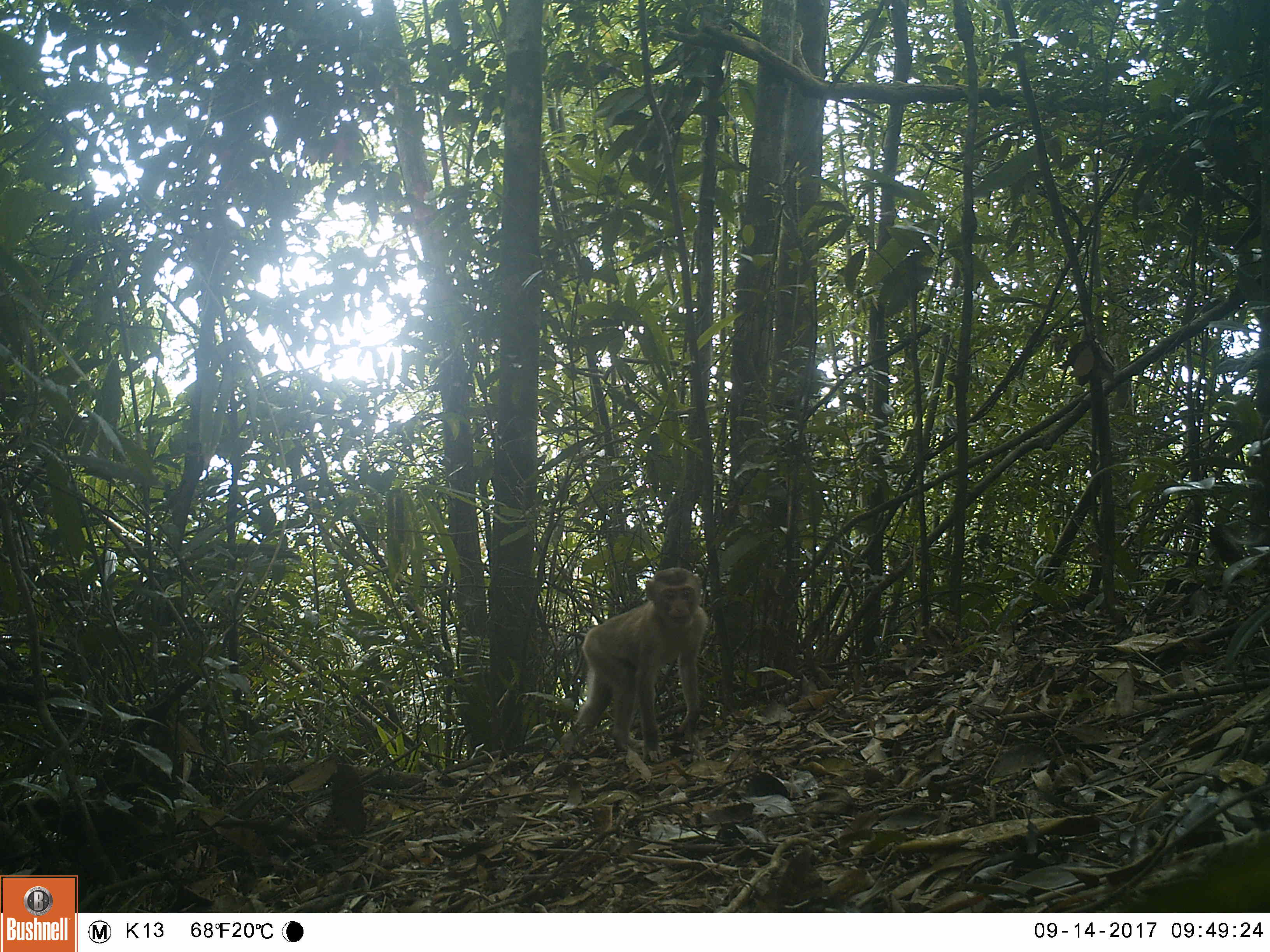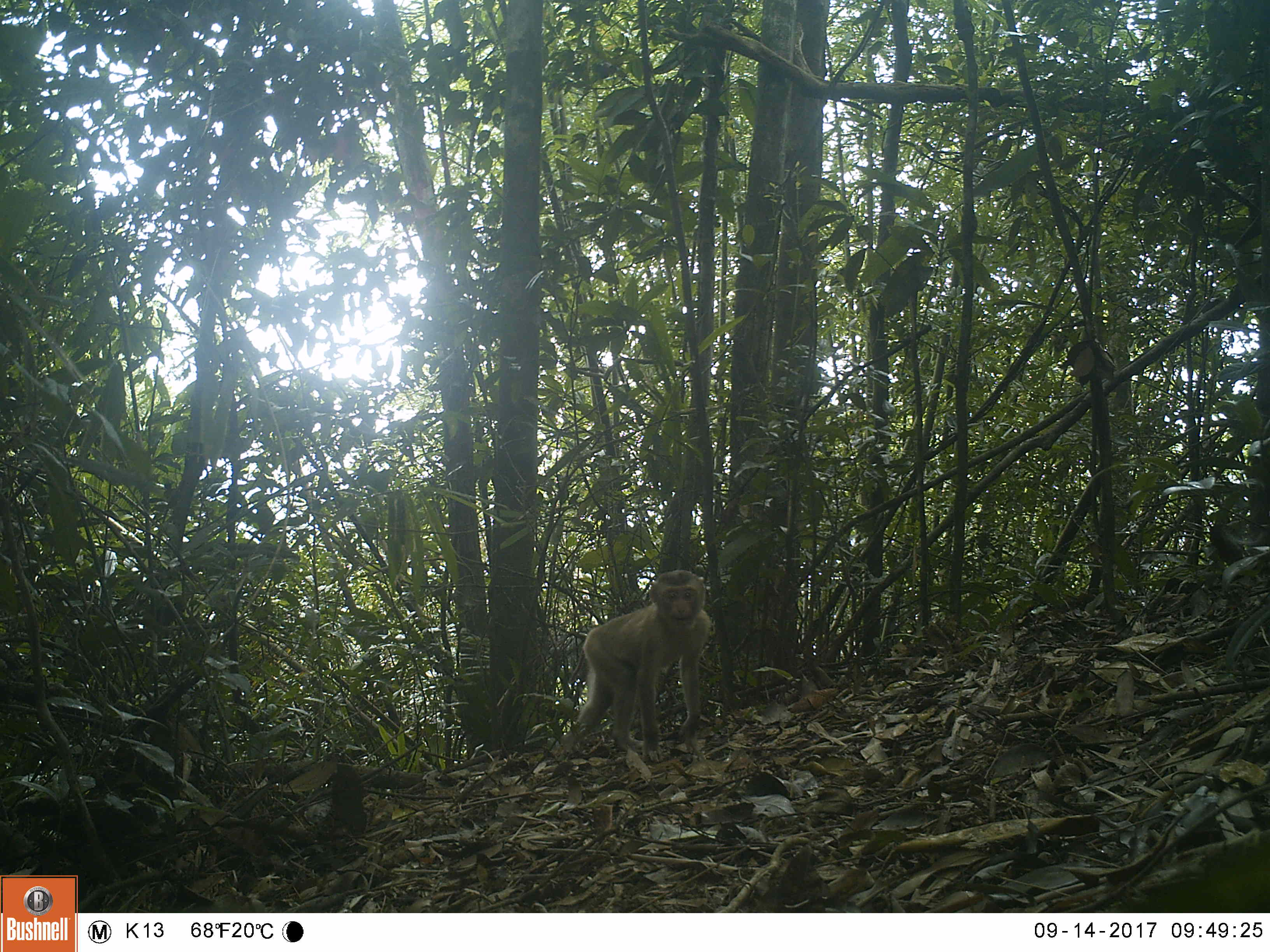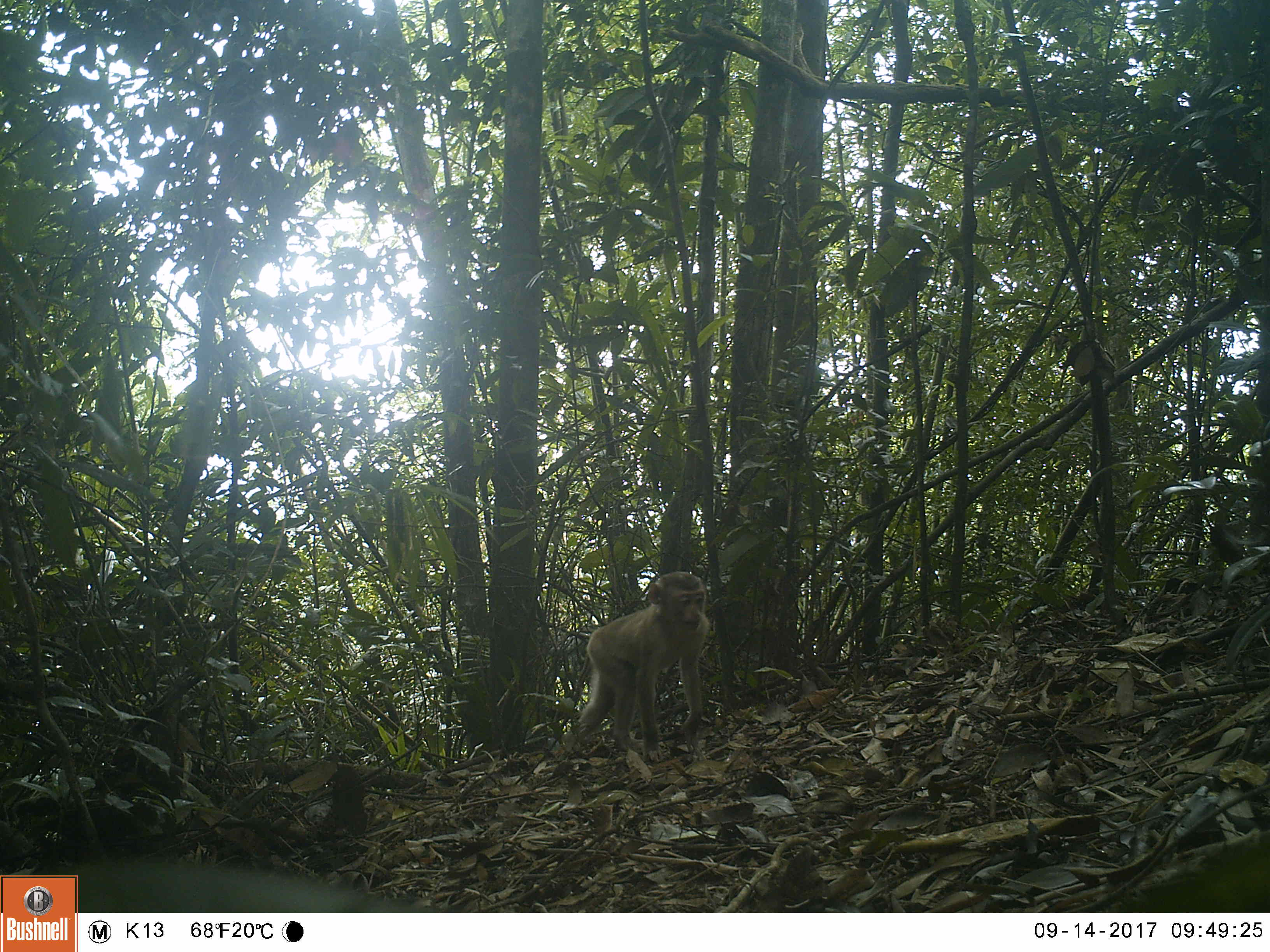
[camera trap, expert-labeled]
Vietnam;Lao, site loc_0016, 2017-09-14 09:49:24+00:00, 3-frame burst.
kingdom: Animalia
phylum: Chordata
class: Mammalia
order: Primates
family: Cercopithecidae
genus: Macaca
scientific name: Macaca nemestrina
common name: pig-tailed macaque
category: pig tailed macaque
Pig tailed macaque (pig-tailed macaque) (Macaca nemestrina). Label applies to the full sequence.